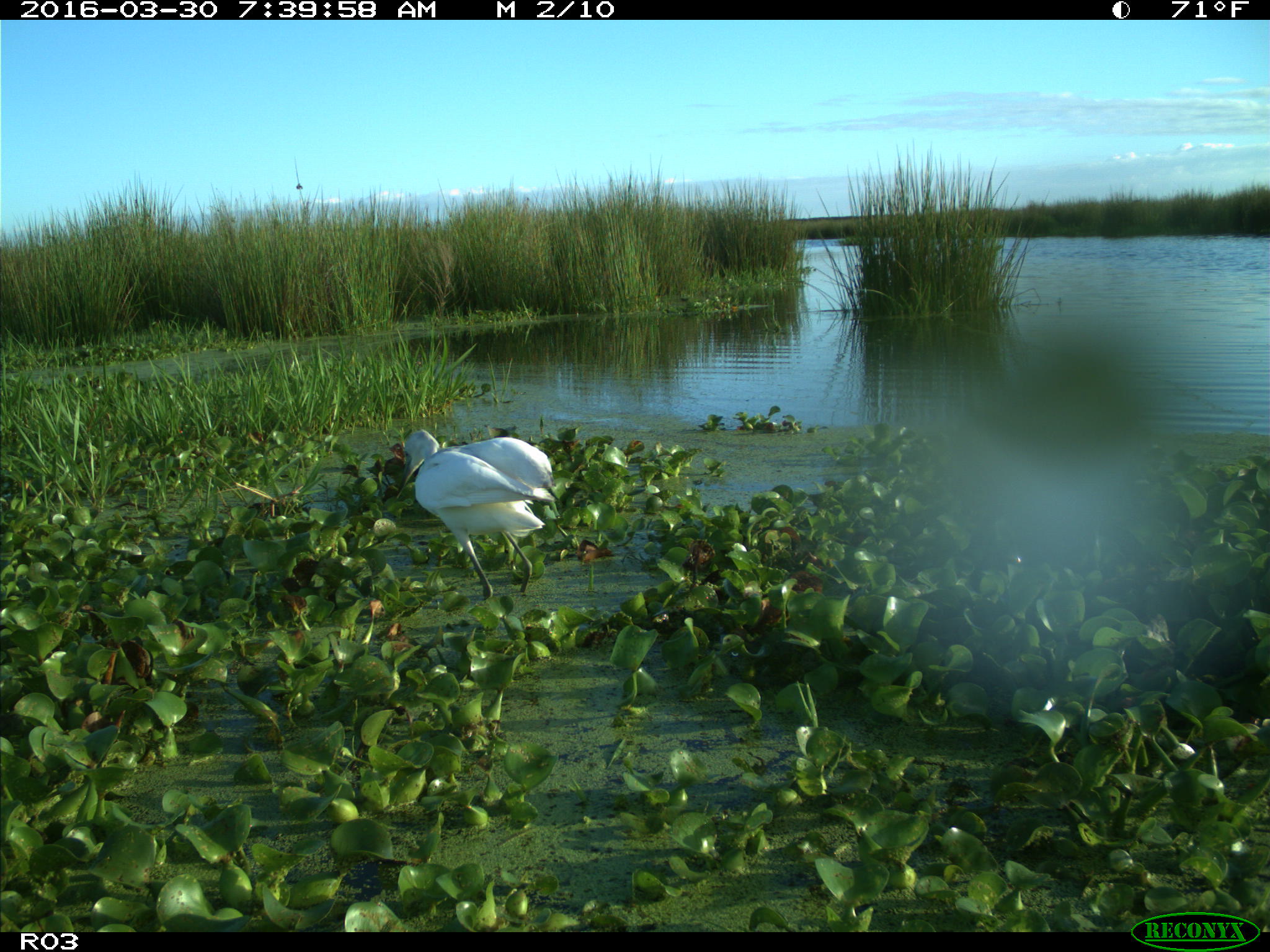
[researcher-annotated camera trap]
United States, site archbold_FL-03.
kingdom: Animalia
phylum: Chordata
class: Aves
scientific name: Aves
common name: birds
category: unidentified bird